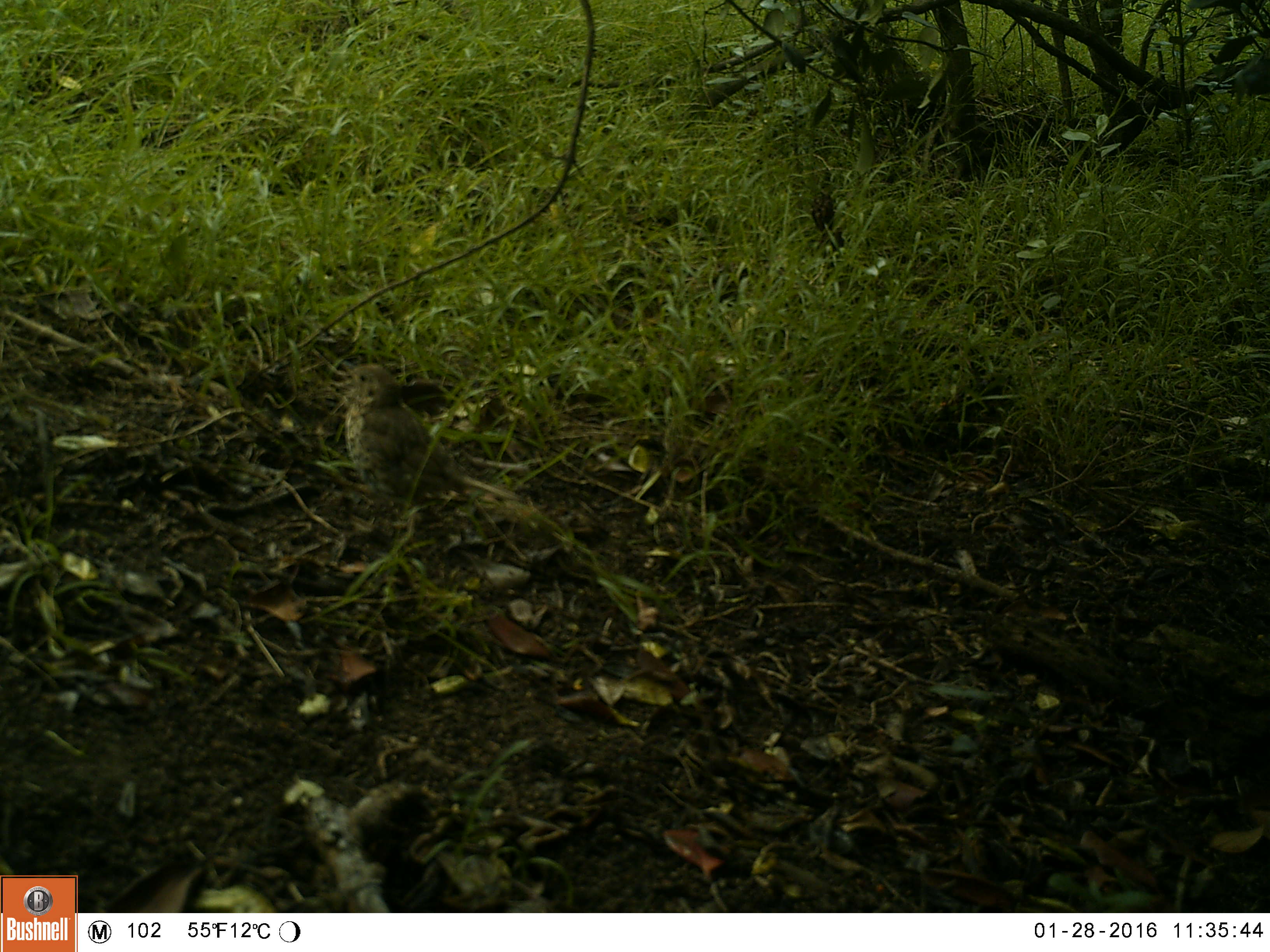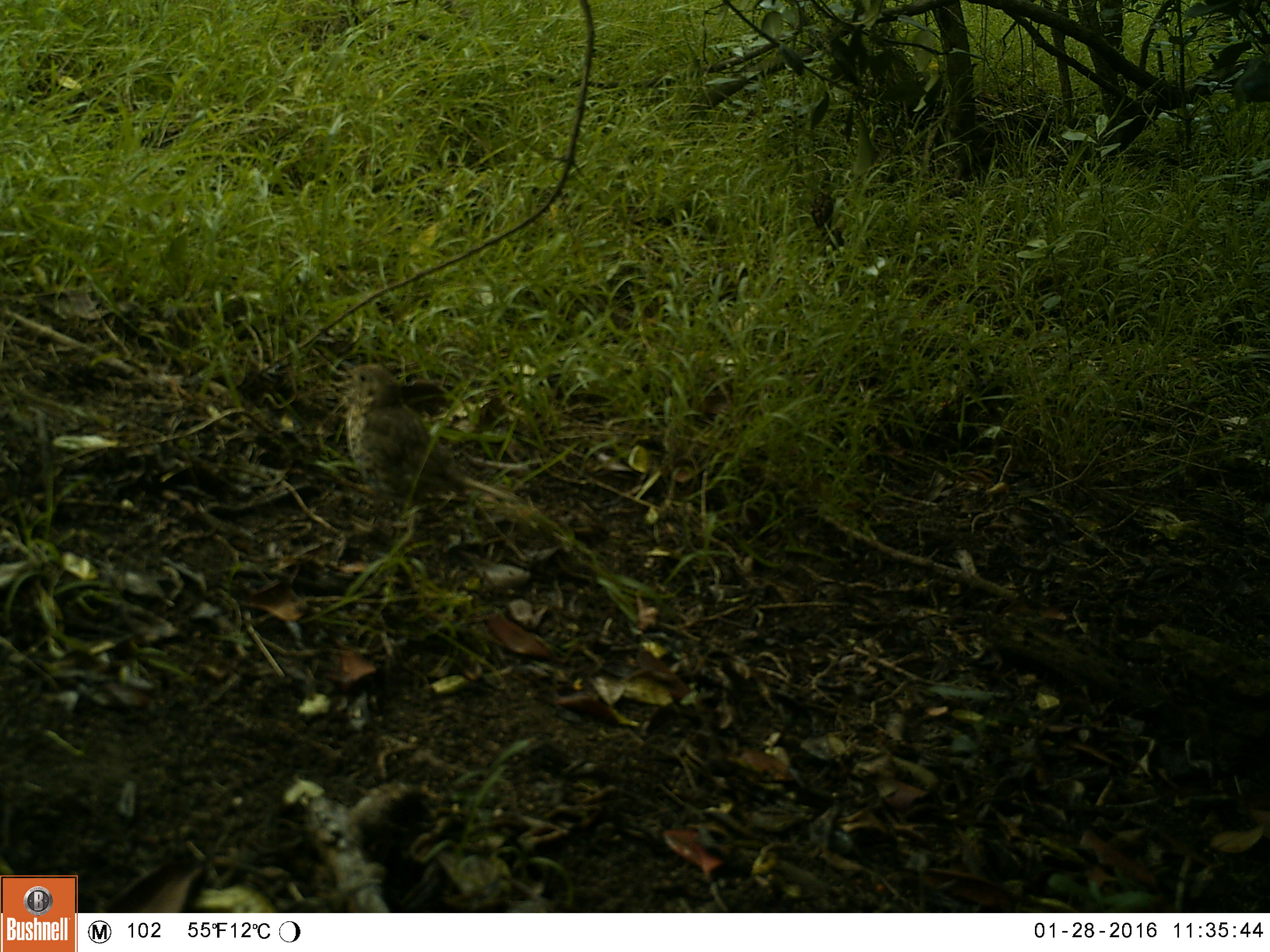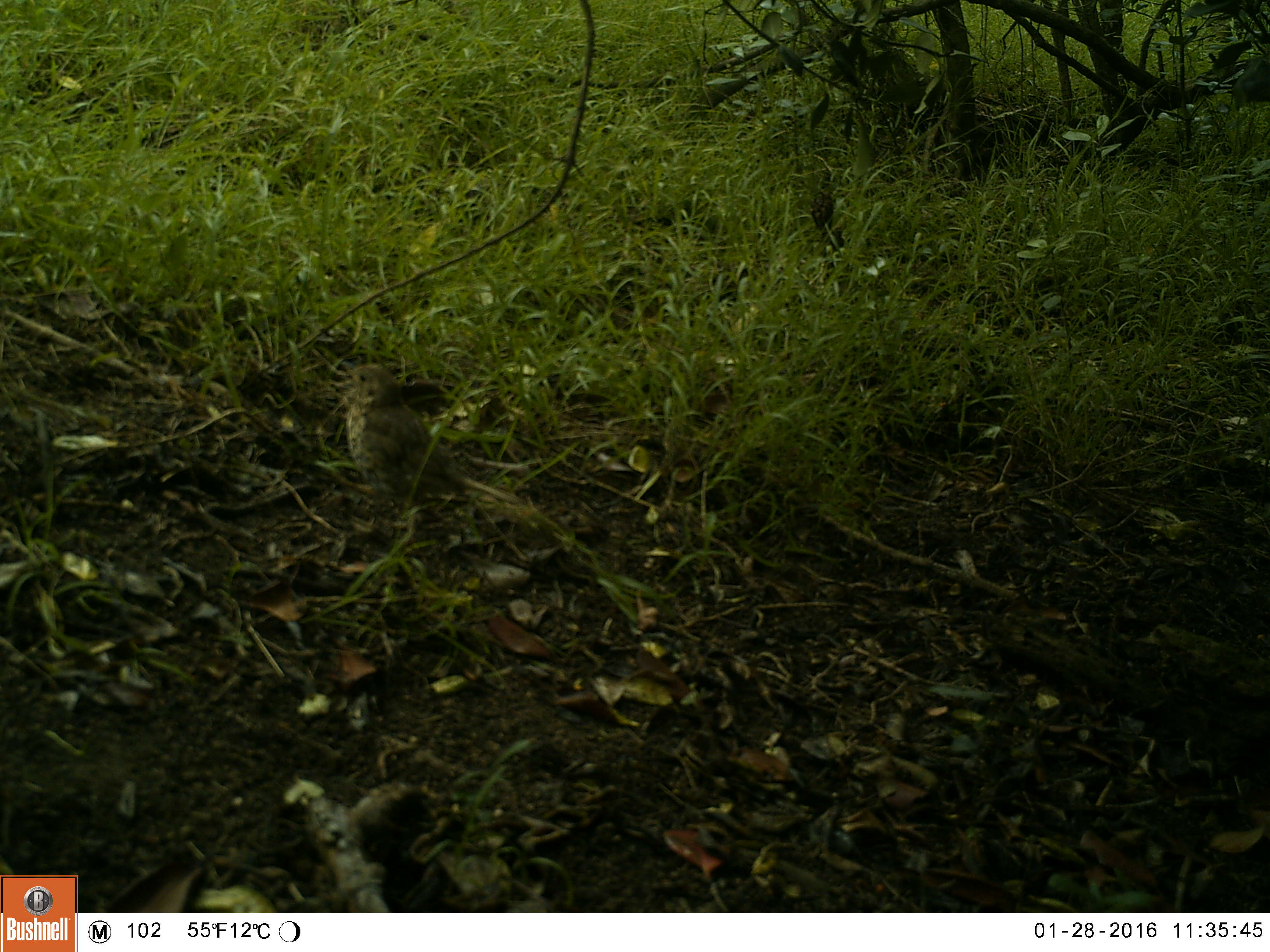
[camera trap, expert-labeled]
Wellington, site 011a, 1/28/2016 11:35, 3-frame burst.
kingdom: Animalia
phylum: Chordata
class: Aves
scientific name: Aves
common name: bird